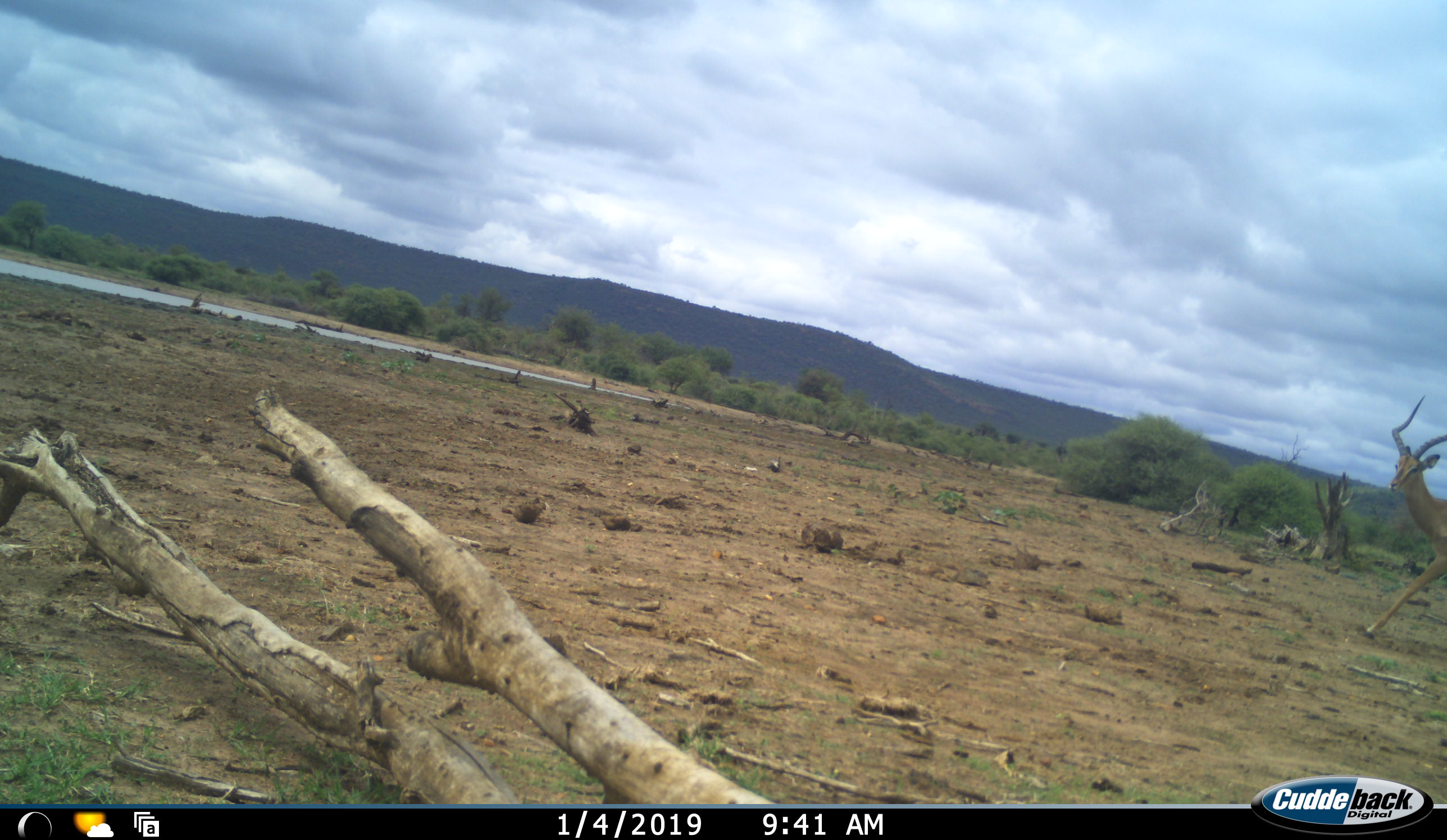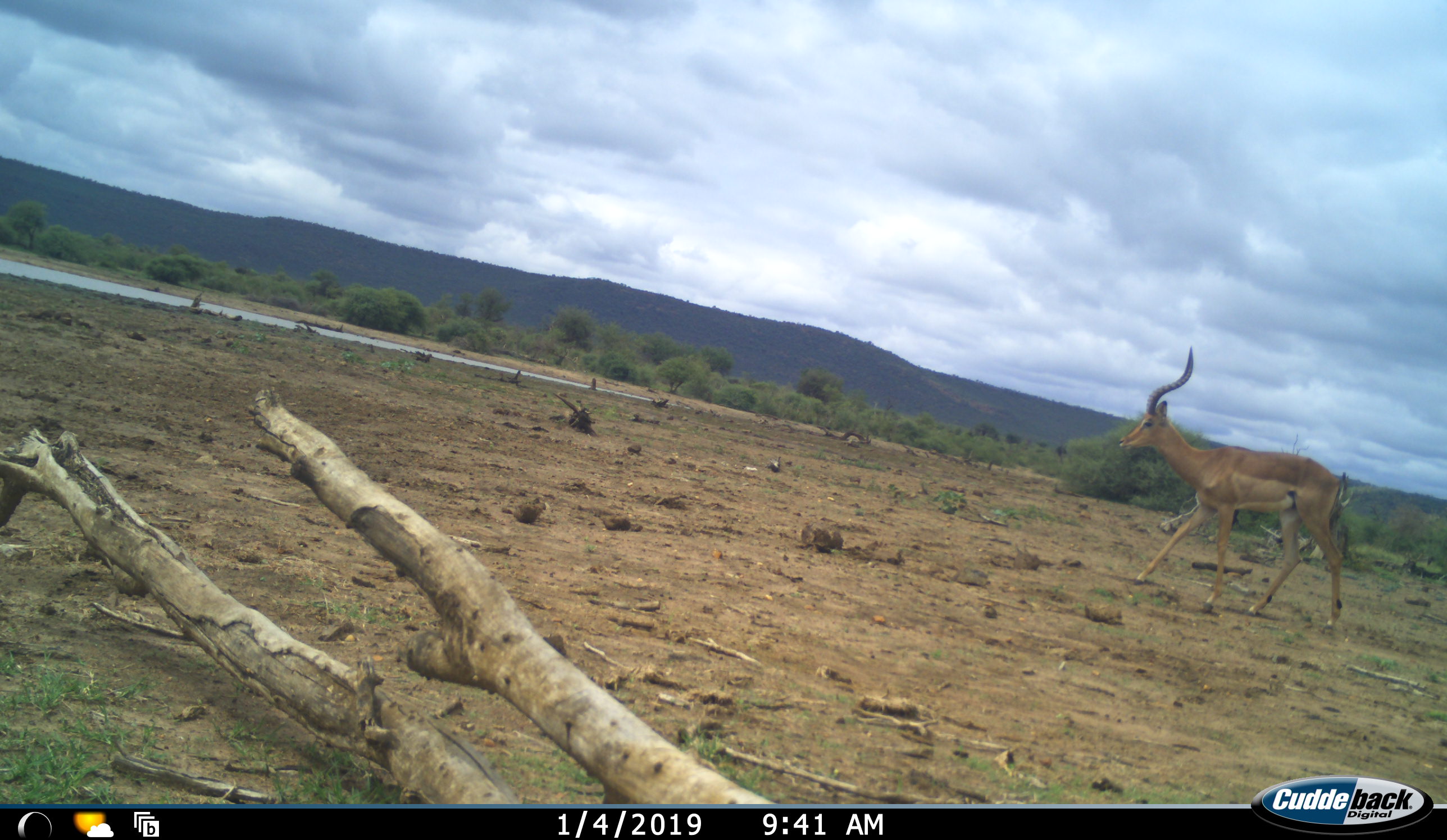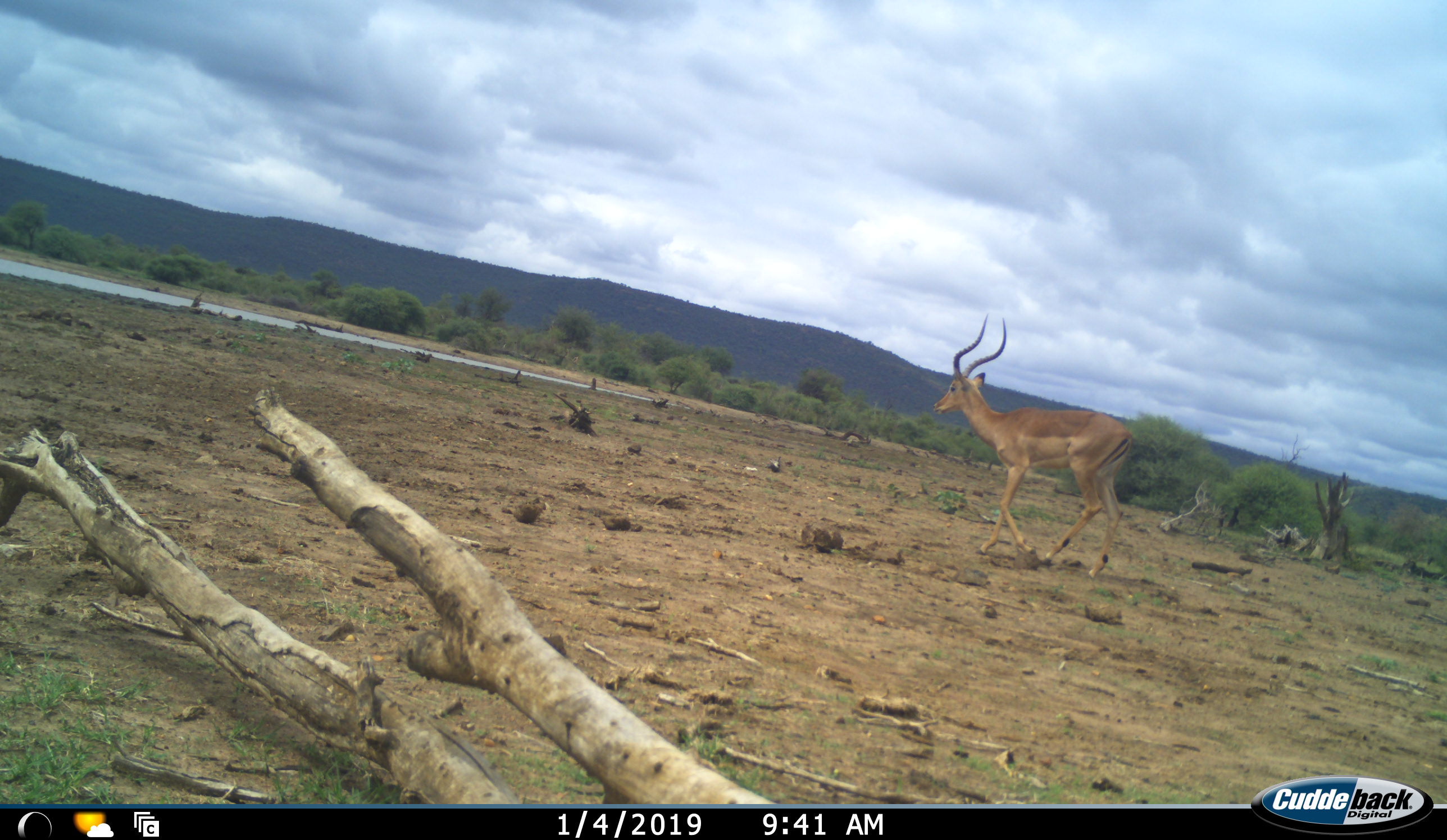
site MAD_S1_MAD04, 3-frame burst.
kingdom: Animalia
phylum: Chordata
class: Mammalia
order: Artiodactyla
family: Bovidae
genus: Aepyceros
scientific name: Aepyceros melampus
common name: impala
Impala (Aepyceros melampus), count 1. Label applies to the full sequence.